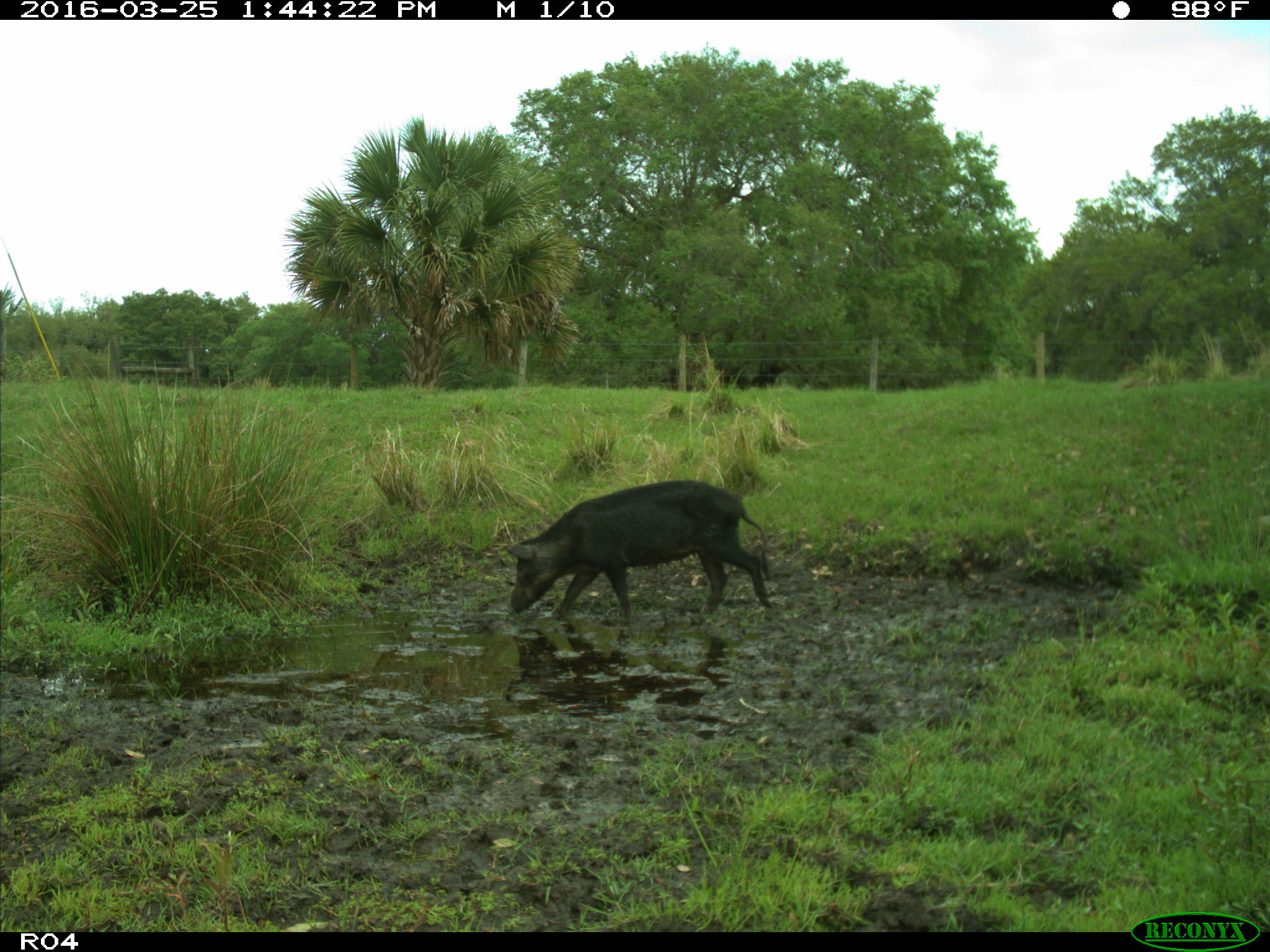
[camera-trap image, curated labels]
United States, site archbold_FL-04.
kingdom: Animalia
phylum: Chordata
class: Mammalia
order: Artiodactyla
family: Suidae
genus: Sus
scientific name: Sus scrofa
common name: wild boar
Sus scrofa (wild boar).